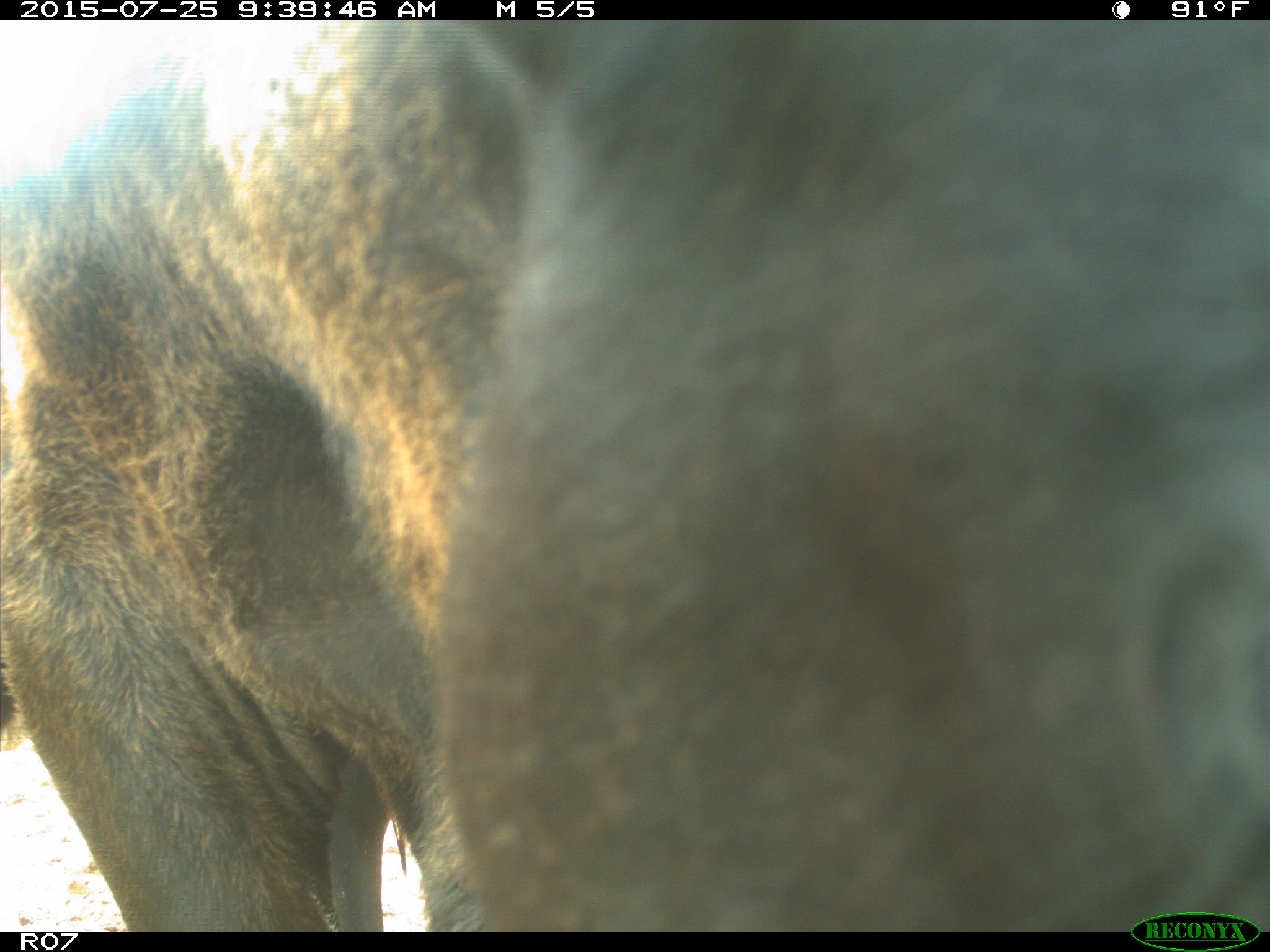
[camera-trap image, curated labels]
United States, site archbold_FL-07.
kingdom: Animalia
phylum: Chordata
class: Mammalia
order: Artiodactyla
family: Bovidae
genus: Bos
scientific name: Bos taurus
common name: domestic cow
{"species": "Bos taurus (domestic cow)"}